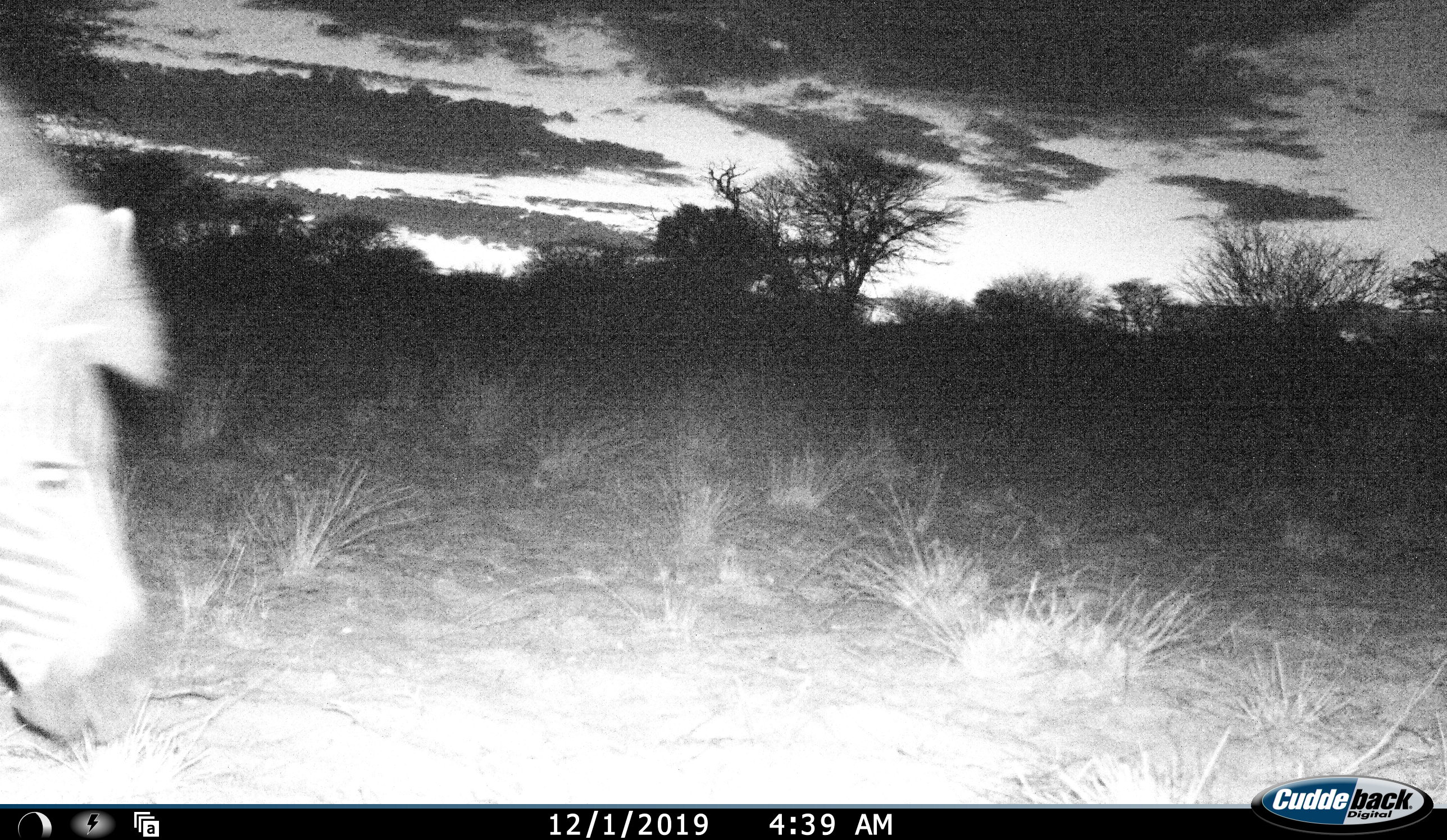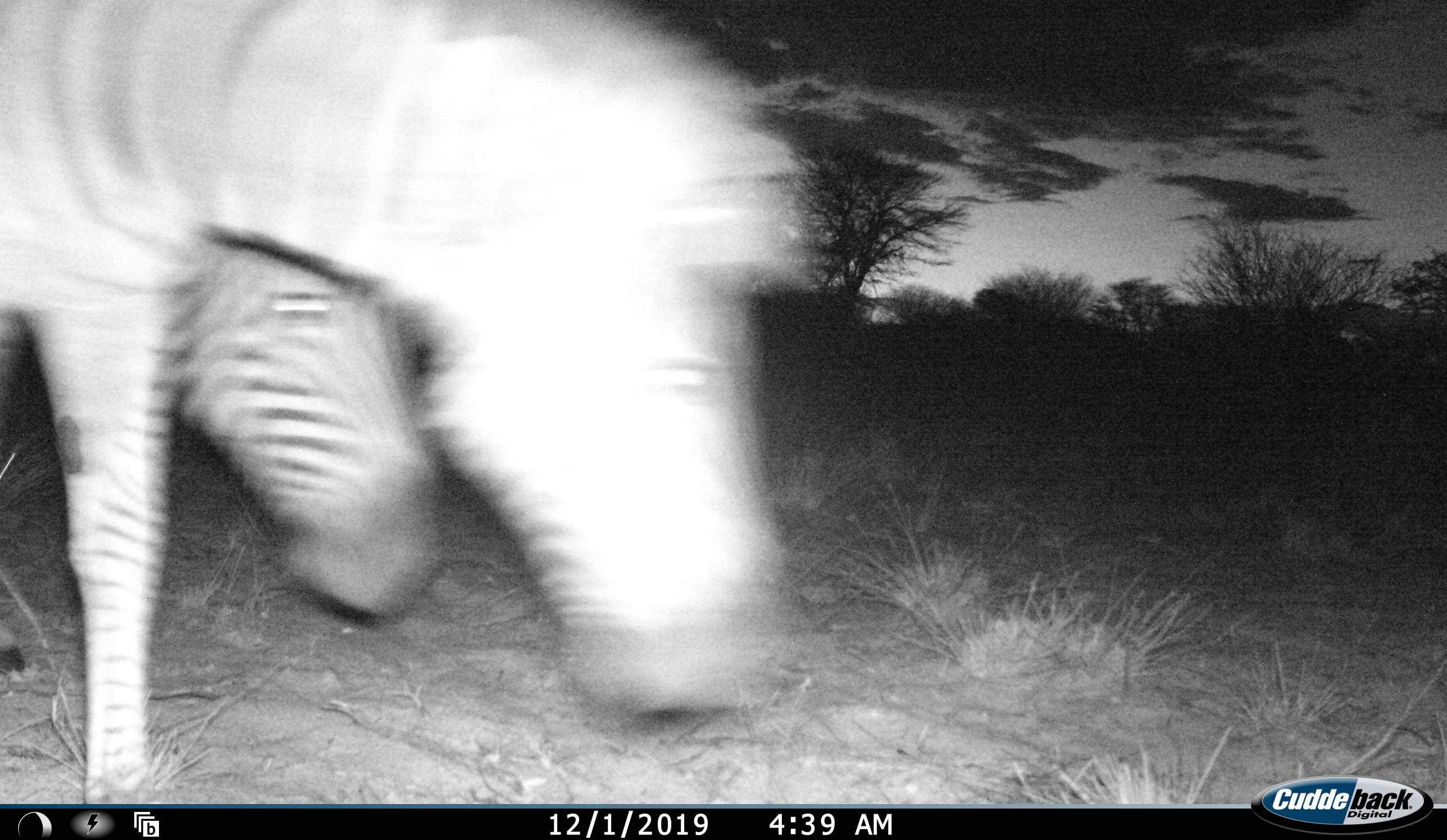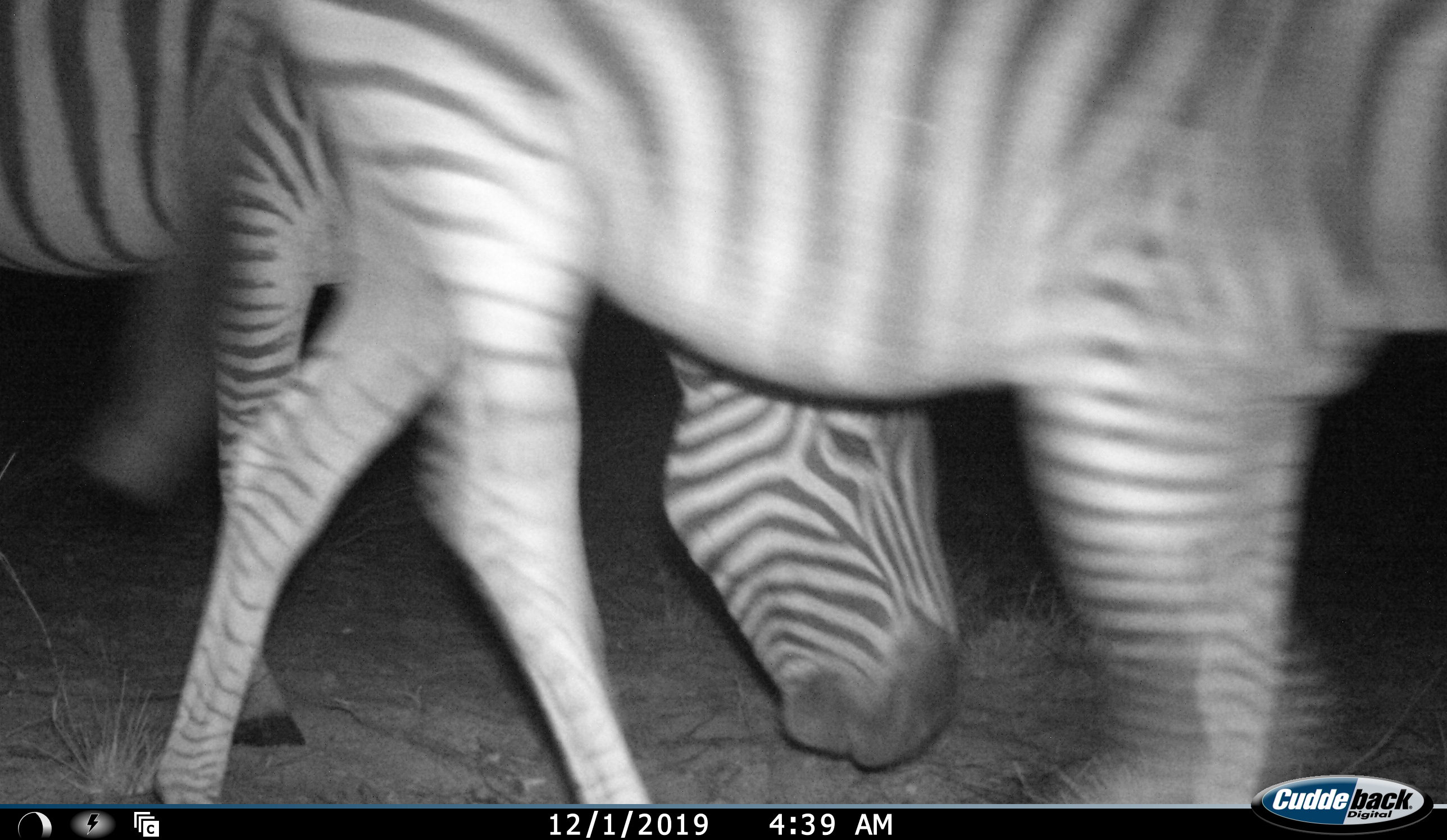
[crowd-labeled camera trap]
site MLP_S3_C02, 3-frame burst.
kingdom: Animalia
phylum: Chordata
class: Mammalia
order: Perissodactyla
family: Equidae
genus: Equus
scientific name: Equus quagga burchellii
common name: burchell's zebra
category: zebraburchells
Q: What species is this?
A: Zebraburchells (burchell's zebra) (Equus quagga burchellii).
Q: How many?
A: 2.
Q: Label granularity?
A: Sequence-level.